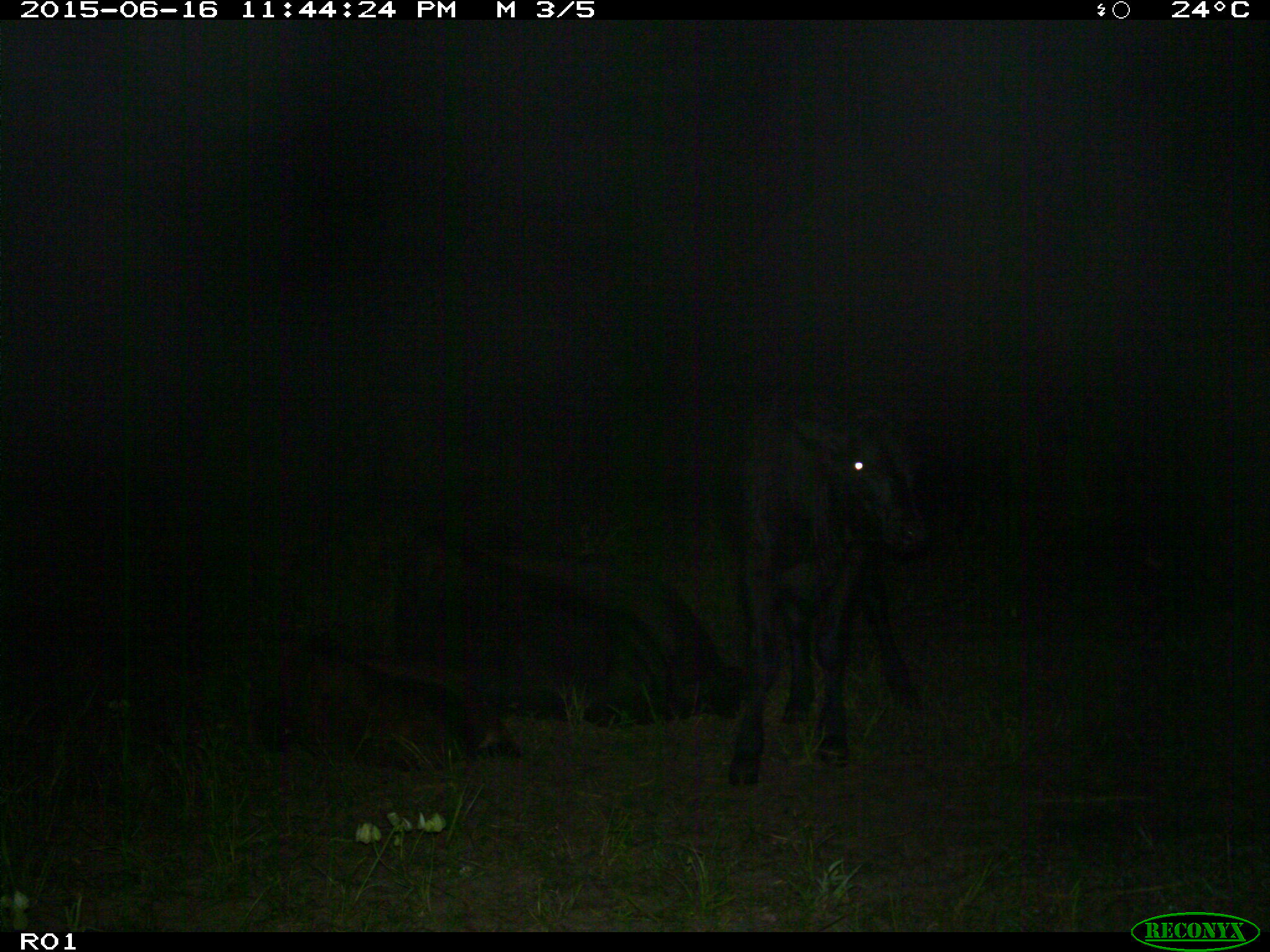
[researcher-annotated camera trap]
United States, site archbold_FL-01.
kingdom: Animalia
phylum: Chordata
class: Mammalia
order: Artiodactyla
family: Bovidae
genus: Bos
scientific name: Bos taurus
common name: domestic cow